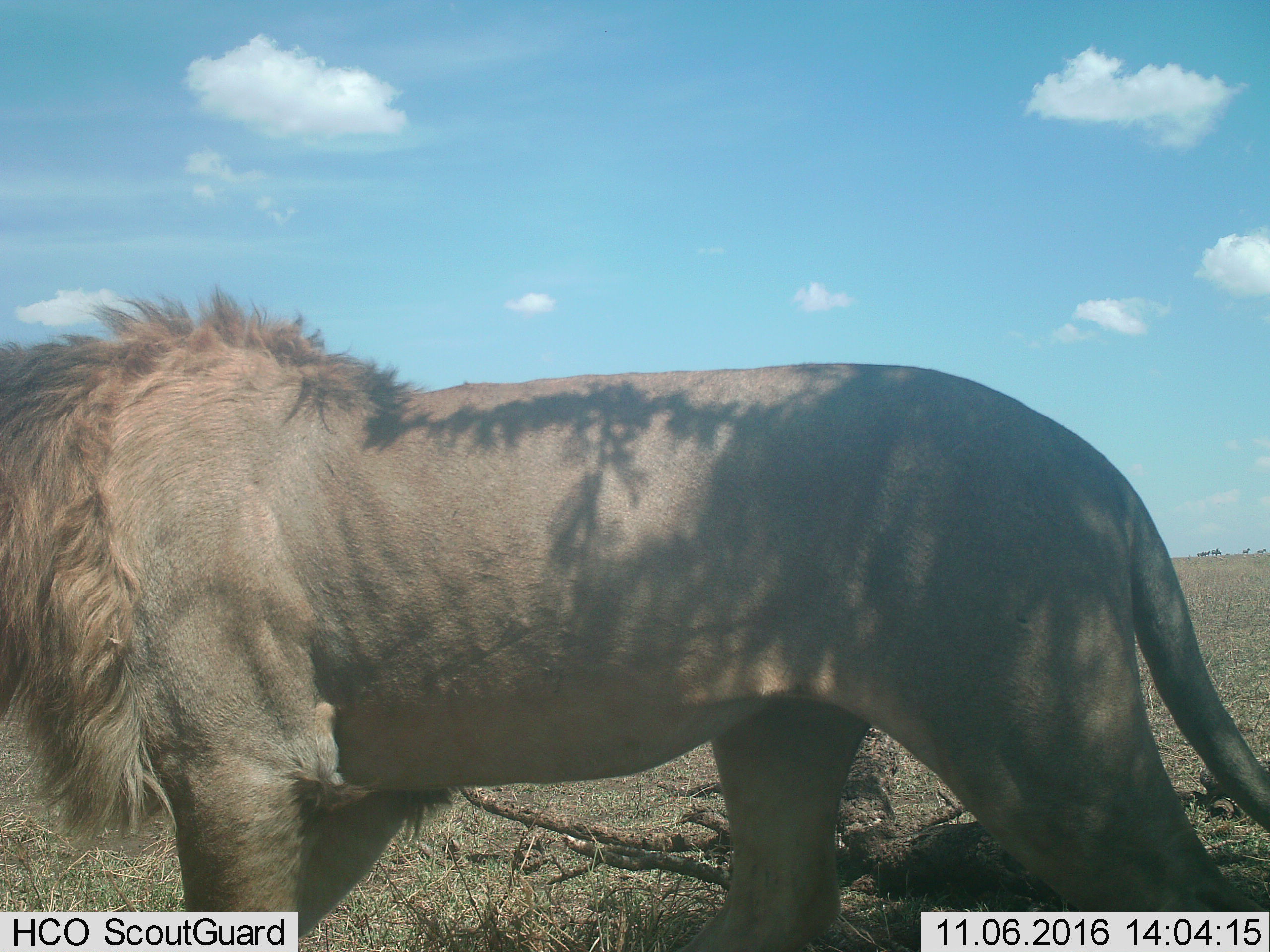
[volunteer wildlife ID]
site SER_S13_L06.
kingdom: Animalia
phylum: Chordata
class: Mammalia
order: Carnivora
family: Felidae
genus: Panthera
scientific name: Panthera leo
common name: lion male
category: lionmale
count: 1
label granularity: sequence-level